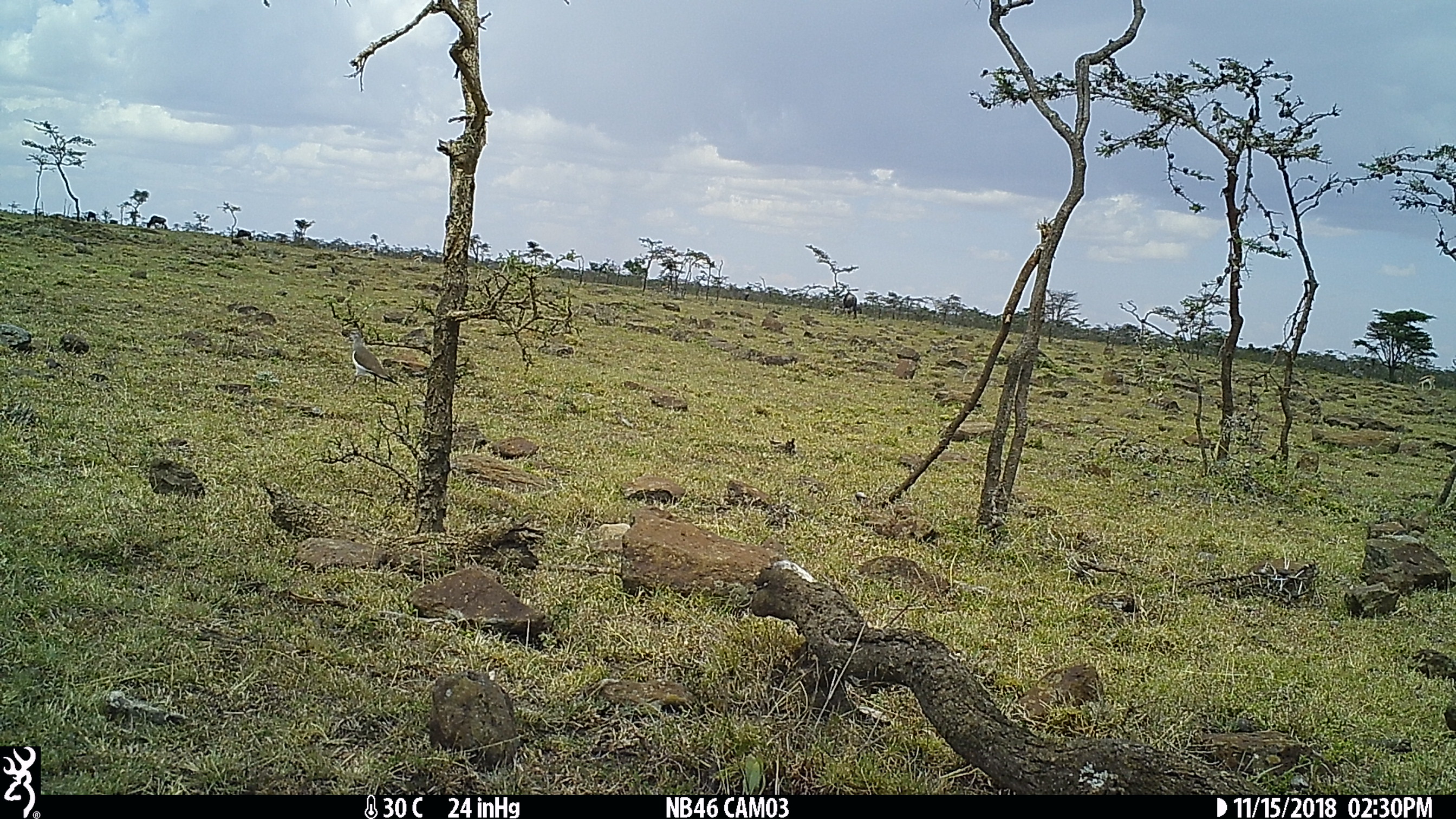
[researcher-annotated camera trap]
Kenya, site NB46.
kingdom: Animalia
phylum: Chordata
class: Aves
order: Charadriiformes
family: Charadriidae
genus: Vanellus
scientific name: Vanellus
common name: lapwing